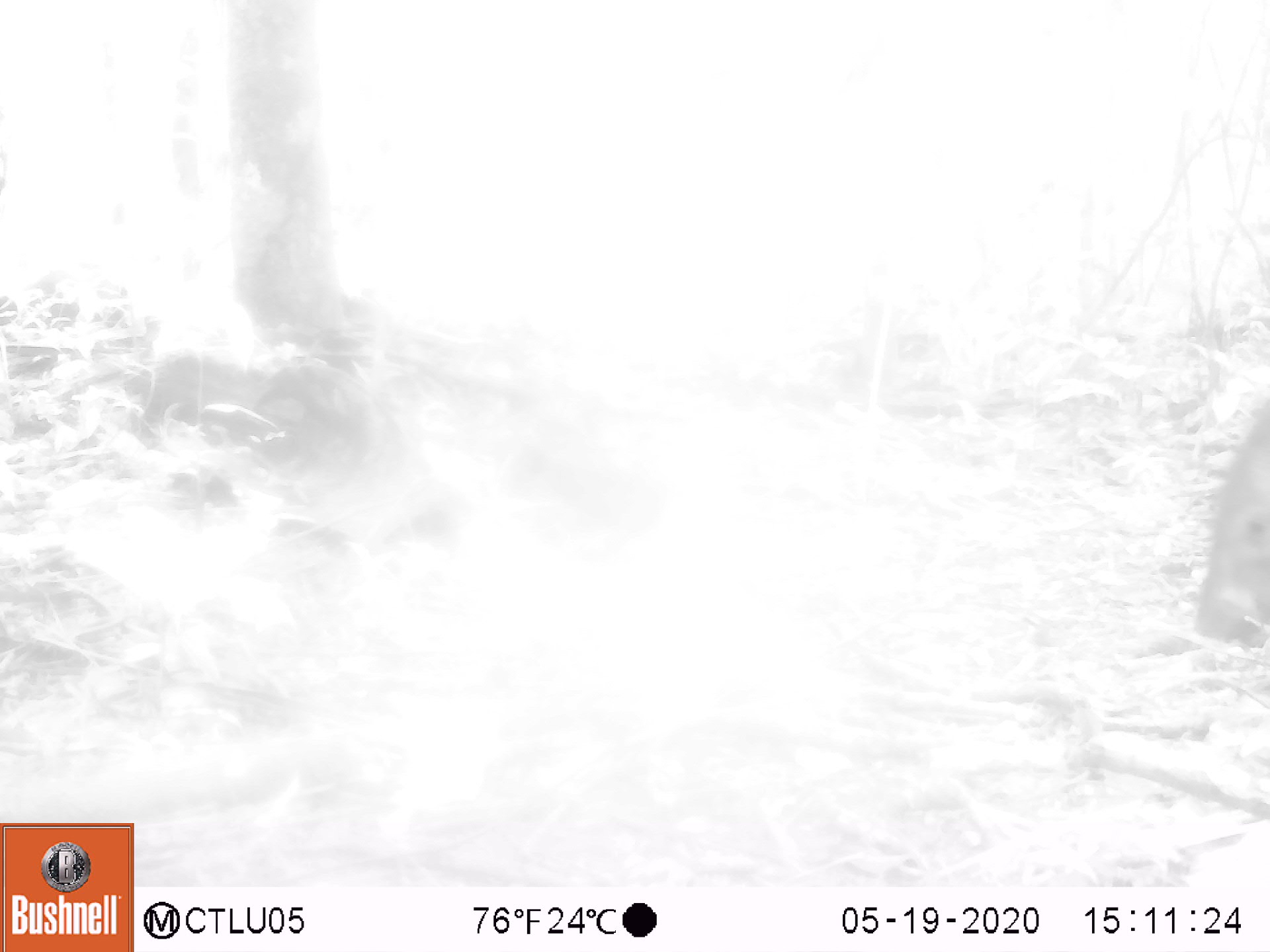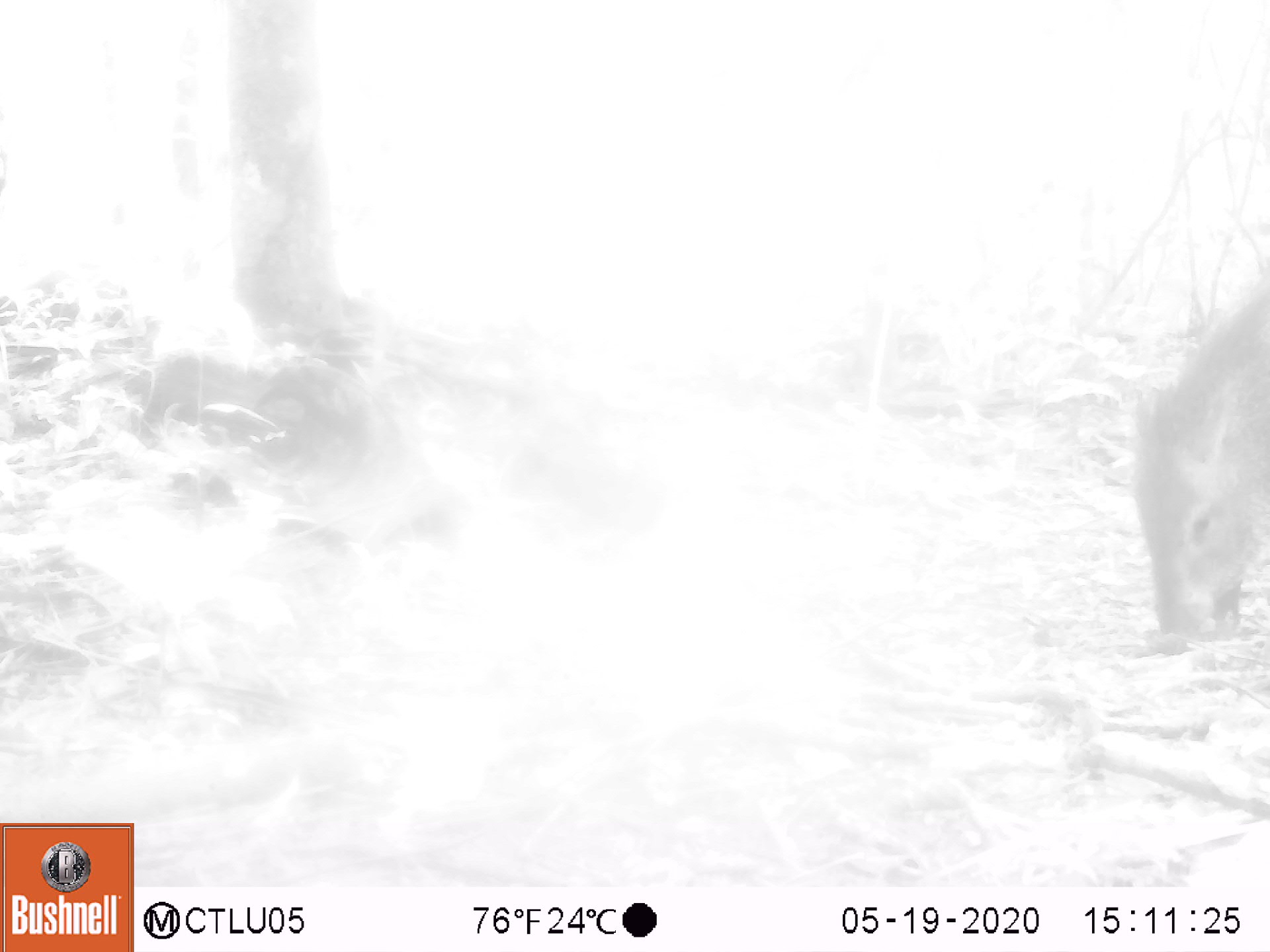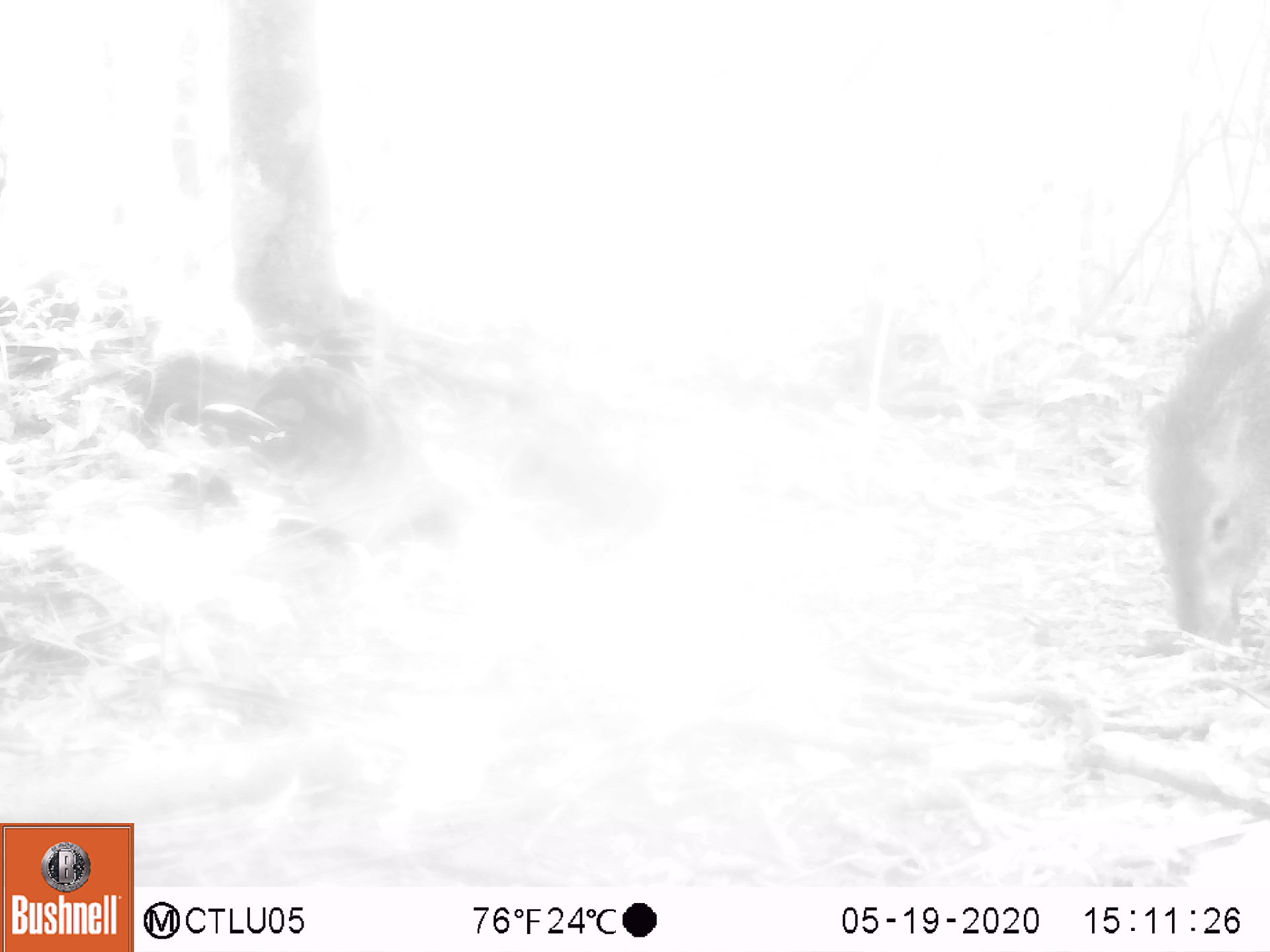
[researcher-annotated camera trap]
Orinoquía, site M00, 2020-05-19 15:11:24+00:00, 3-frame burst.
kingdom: Animalia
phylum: Chordata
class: Mammalia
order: Artiodactyla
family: Tayassuidae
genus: Pecari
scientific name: Pecari tajacu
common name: collared peccary